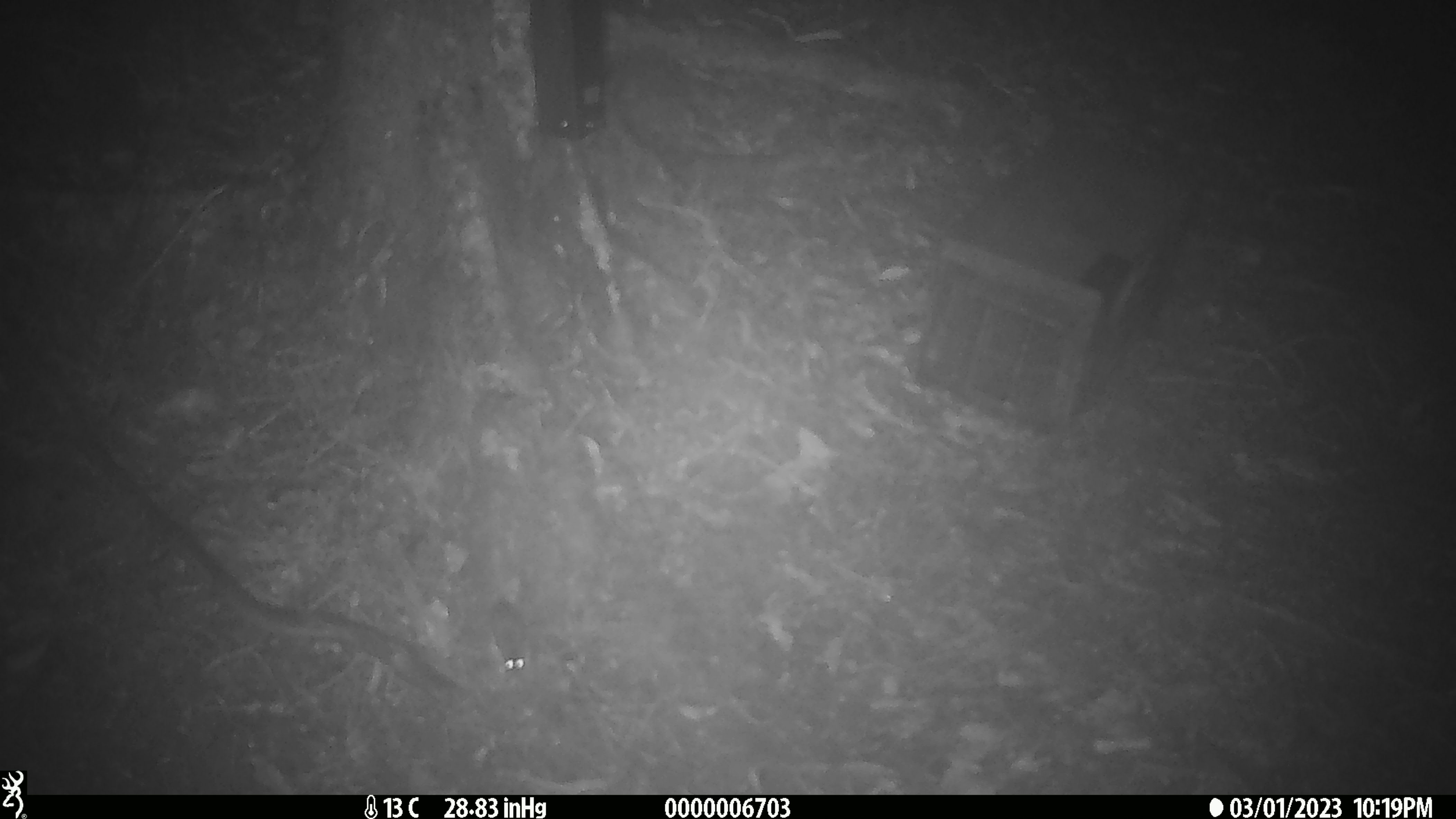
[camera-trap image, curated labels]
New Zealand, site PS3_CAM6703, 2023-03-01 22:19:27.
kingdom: Animalia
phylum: Chordata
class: Mammalia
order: Rodentia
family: Muridae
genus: Mus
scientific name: Mus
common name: mouse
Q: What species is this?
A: Mouse (Mus).